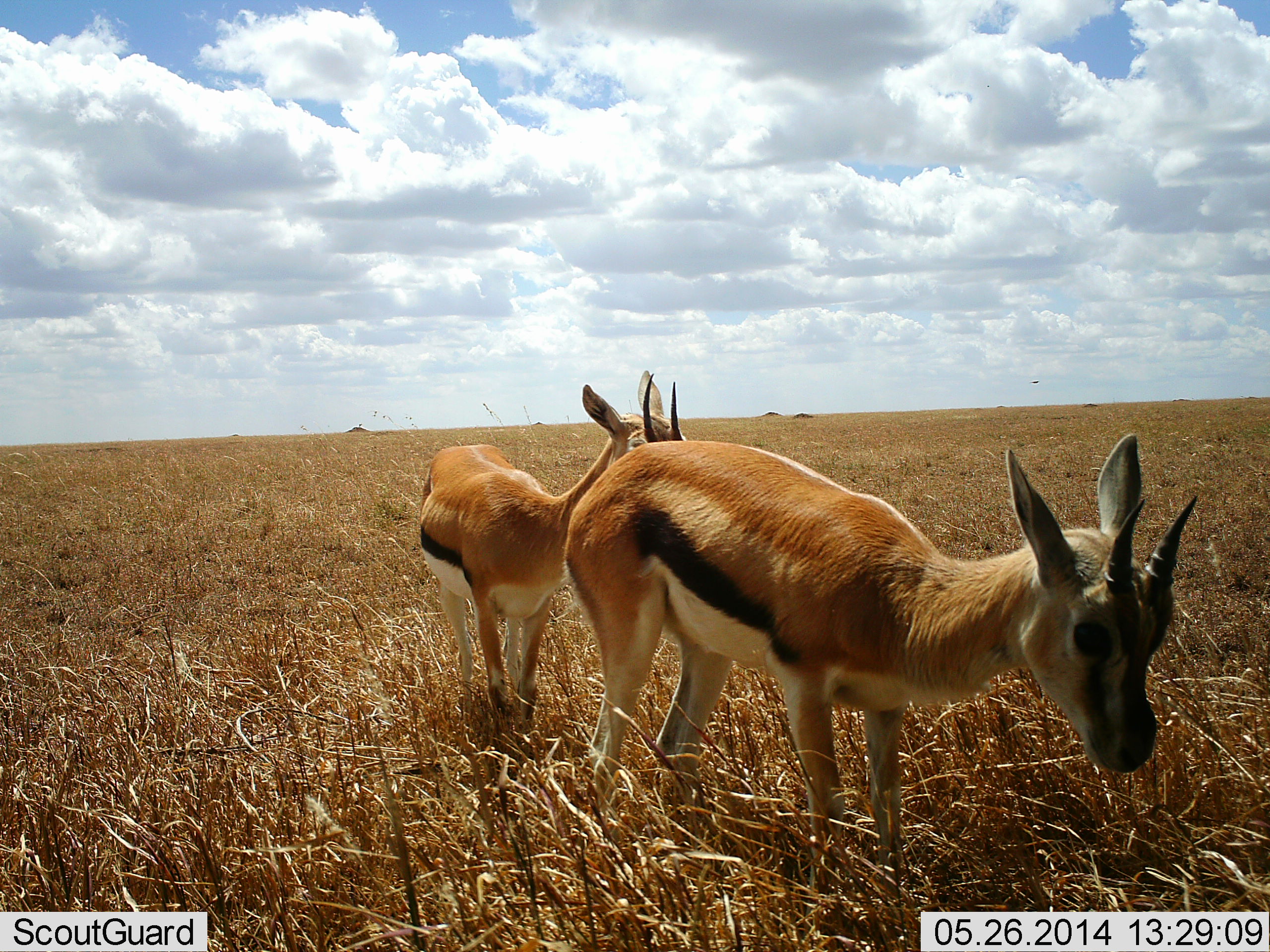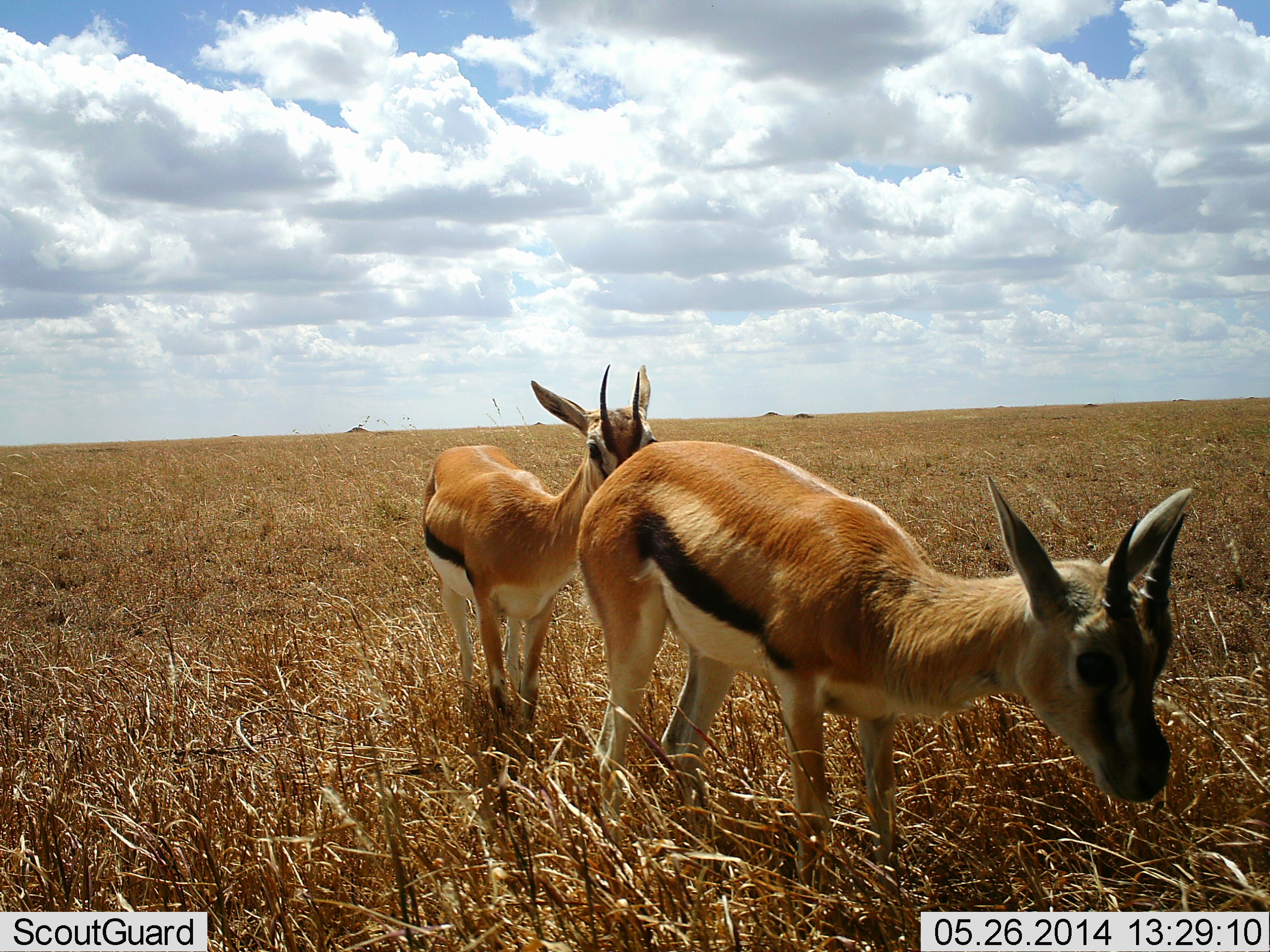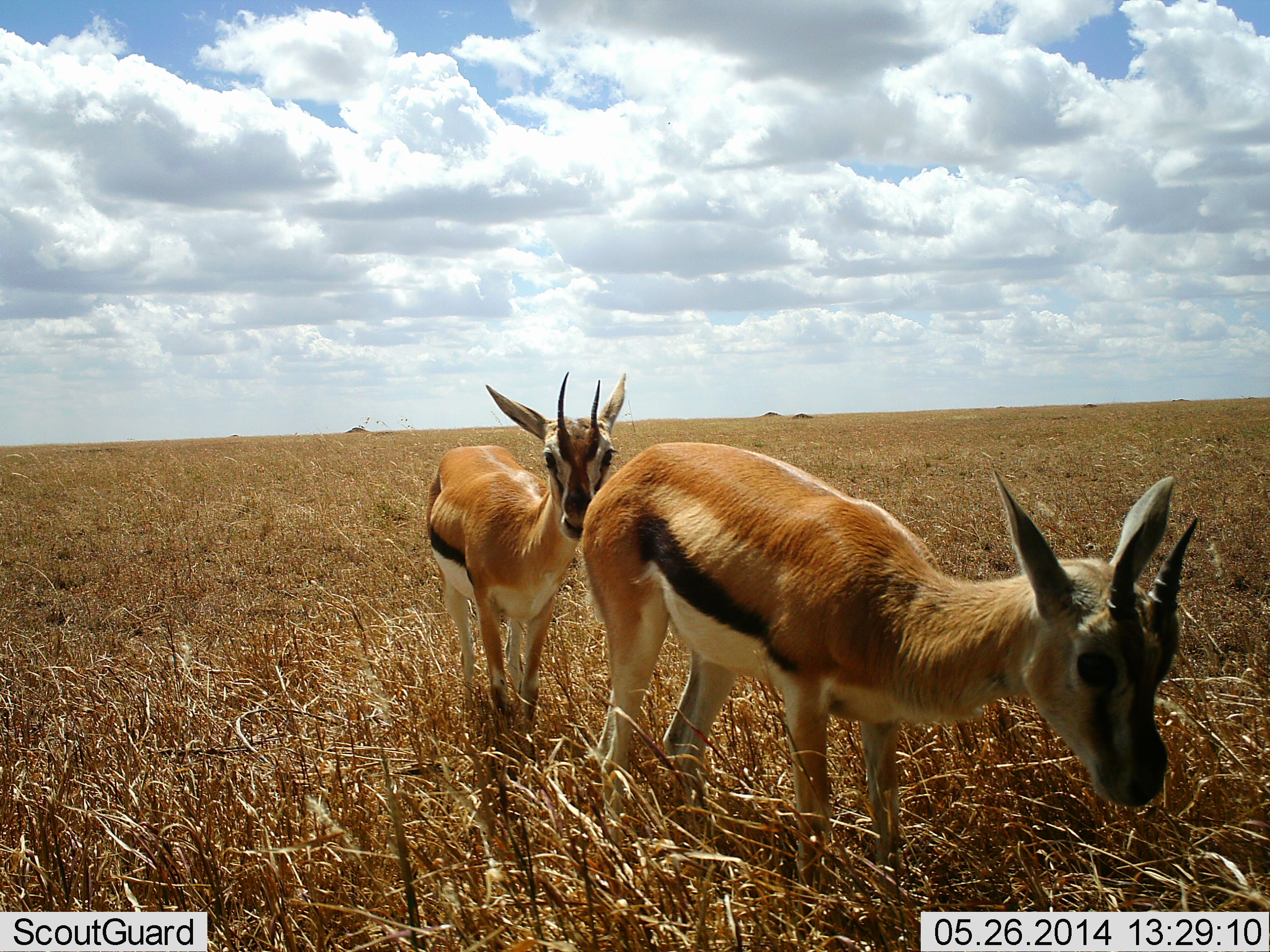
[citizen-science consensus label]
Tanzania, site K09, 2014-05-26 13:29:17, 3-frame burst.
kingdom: Animalia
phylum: Chordata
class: Mammalia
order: Artiodactyla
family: Bovidae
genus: Eudorcas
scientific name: Eudorcas thomsonii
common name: thomson's gazelle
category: gazellethomsons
Gazellethomsons (thomson's gazelle) (Eudorcas thomsonii), count 2. Behavior (volunteer vote fractions): standing 70%, resting 10%, moving 20%, interacting 30%. Young present (vote fraction): 0%. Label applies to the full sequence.